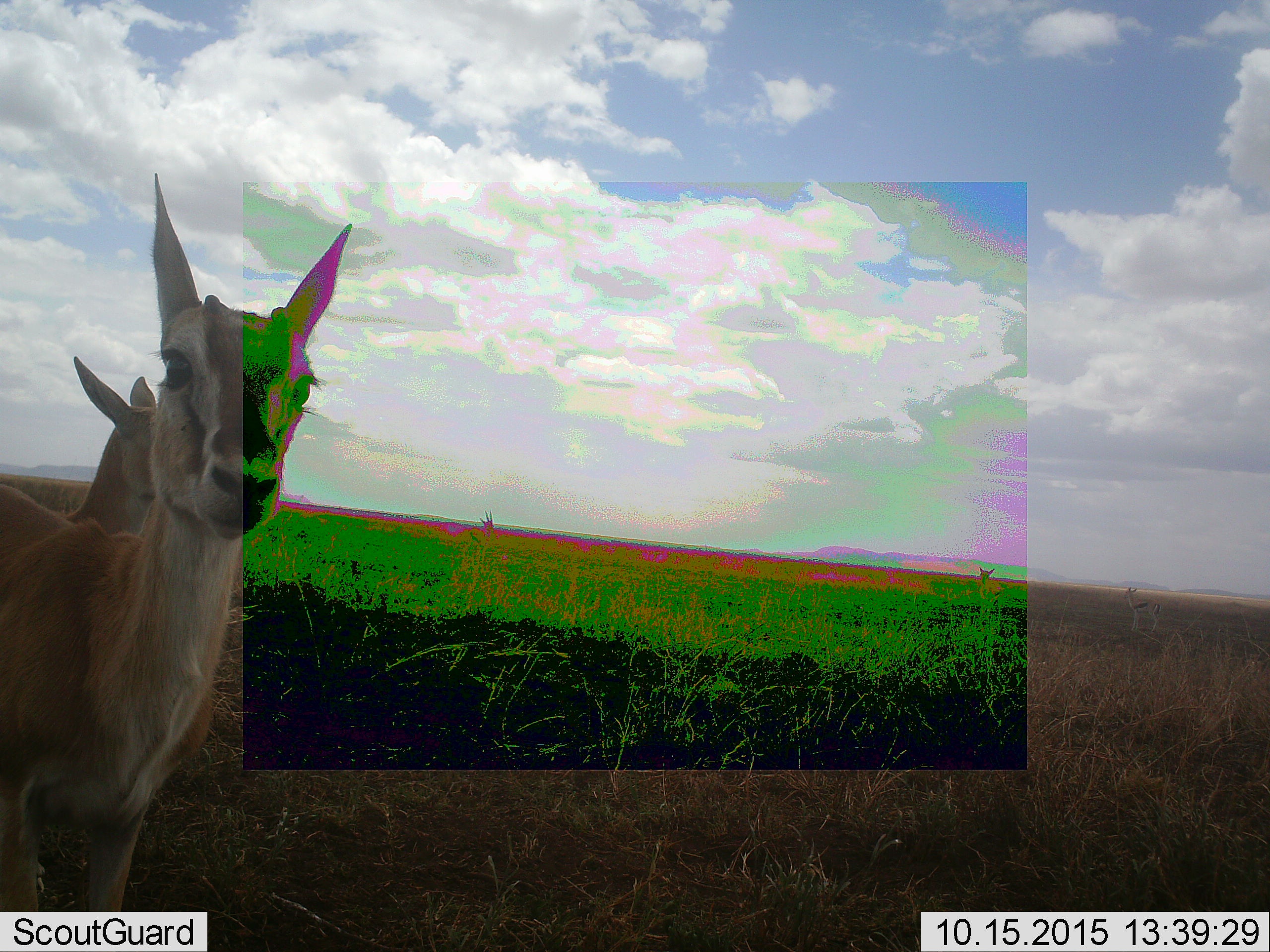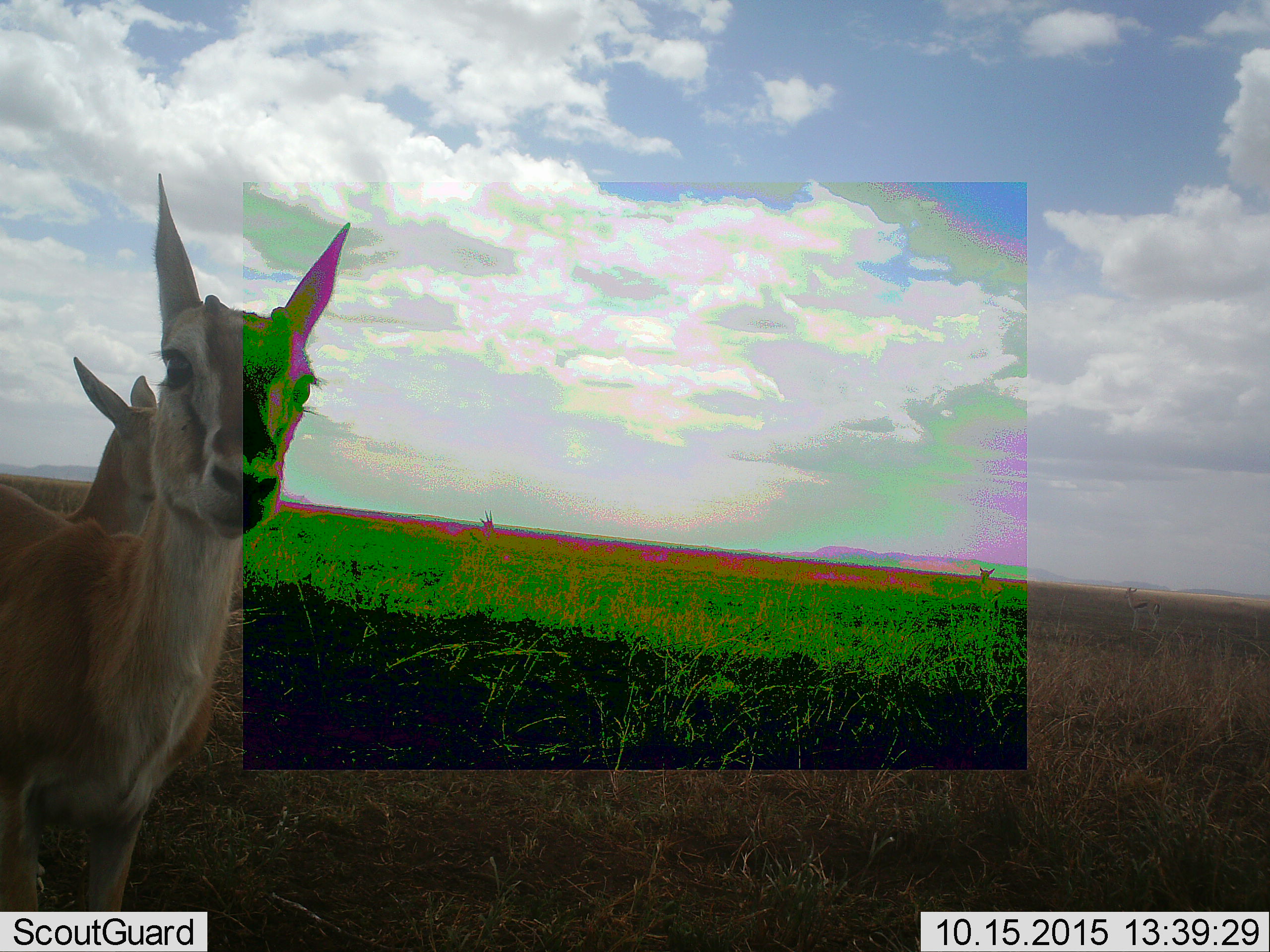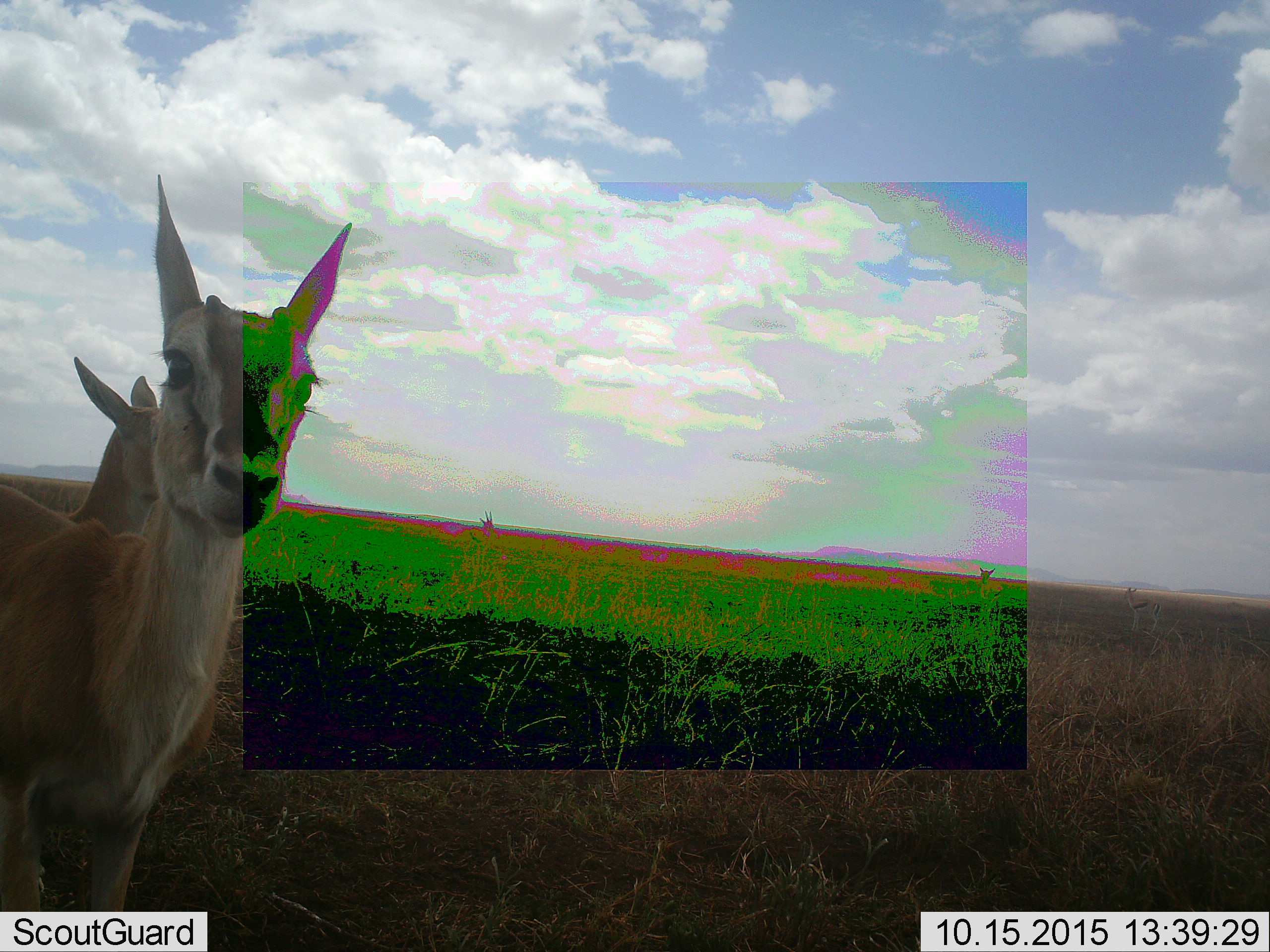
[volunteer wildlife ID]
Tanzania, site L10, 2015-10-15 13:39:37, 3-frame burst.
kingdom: Animalia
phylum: Chordata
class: Mammalia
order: Artiodactyla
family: Bovidae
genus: Eudorcas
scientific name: Eudorcas thomsonii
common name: thomson's gazelle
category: gazellethomsons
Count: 2.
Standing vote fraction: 100%.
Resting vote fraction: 0%.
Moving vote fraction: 0%.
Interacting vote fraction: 0%.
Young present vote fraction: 14%.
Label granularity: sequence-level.